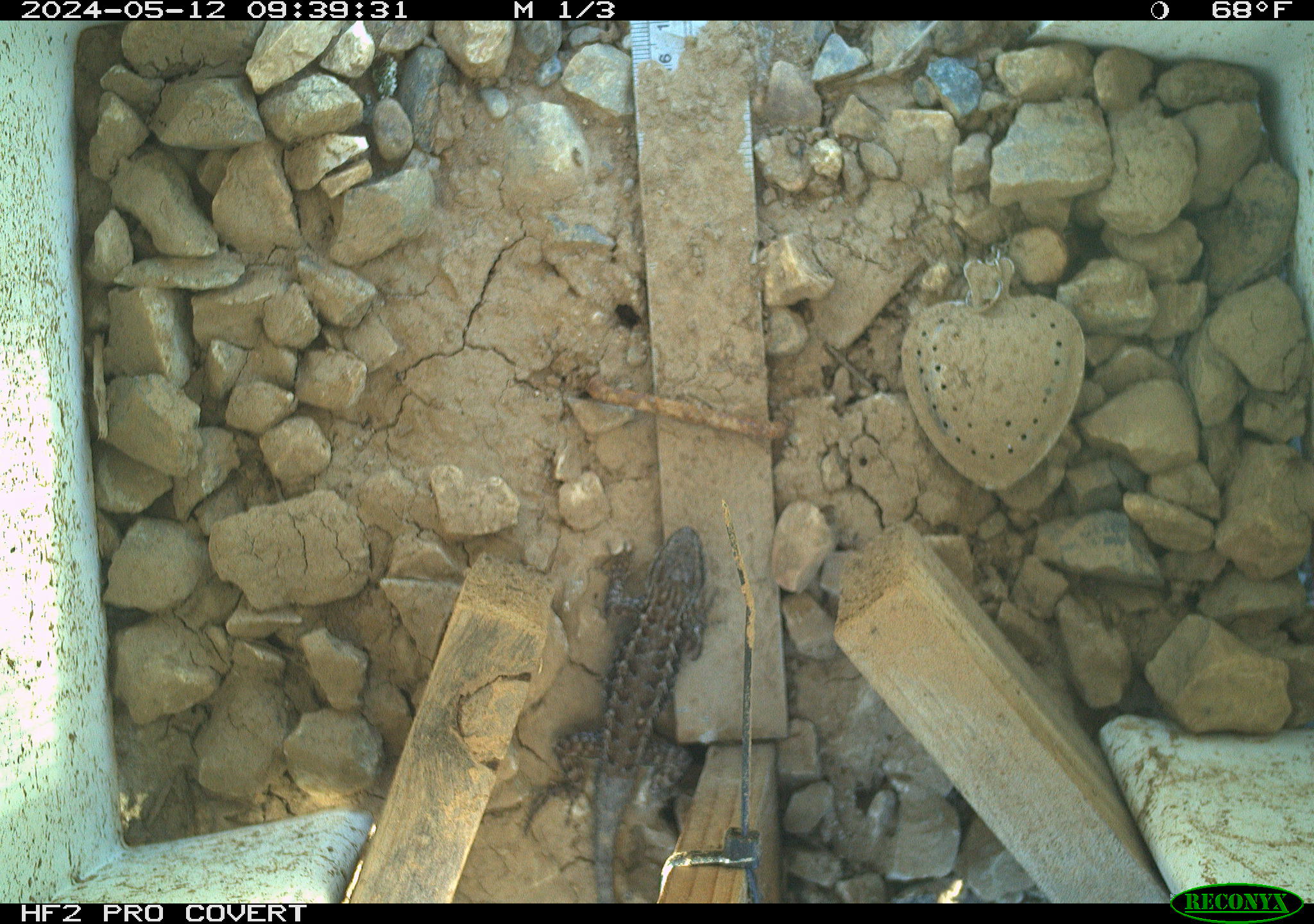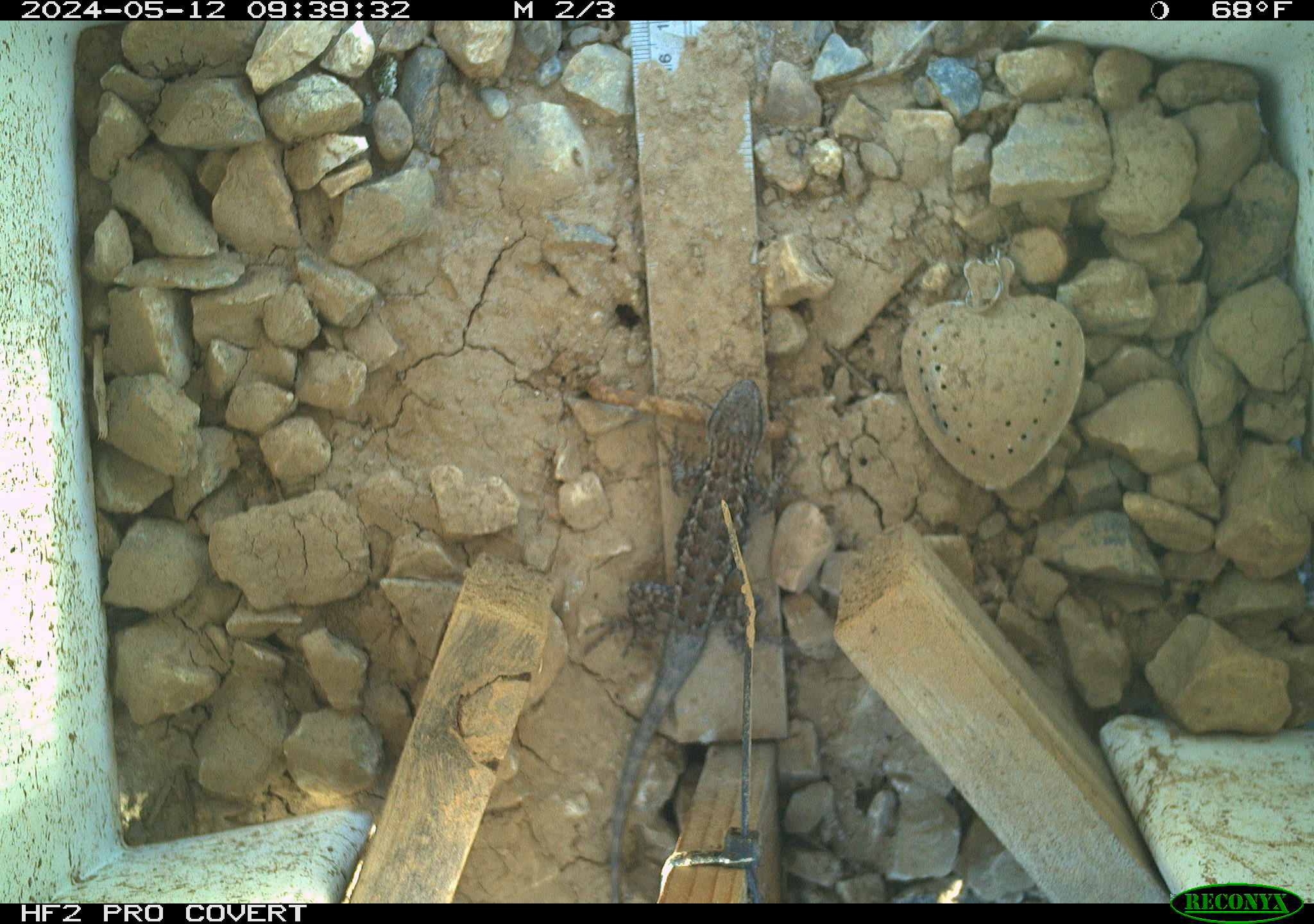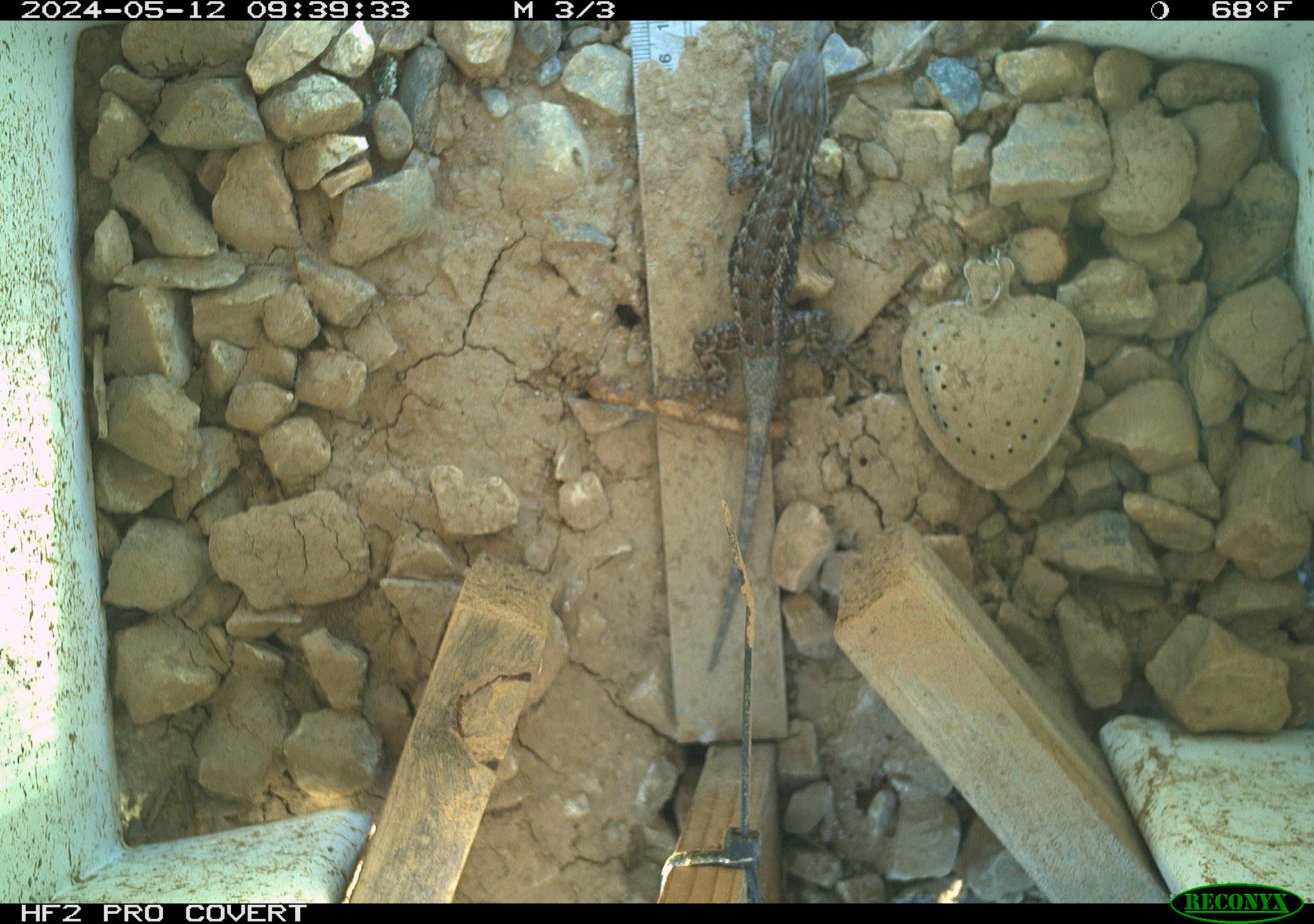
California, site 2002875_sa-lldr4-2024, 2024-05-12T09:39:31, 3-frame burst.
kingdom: Animalia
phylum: Chordata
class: Reptilia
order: Squamata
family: Phrynosomatidae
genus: Sceloporus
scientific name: Sceloporus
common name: spiny lizards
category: sceloporus species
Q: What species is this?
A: Sceloporus species (spiny lizards) (Sceloporus).